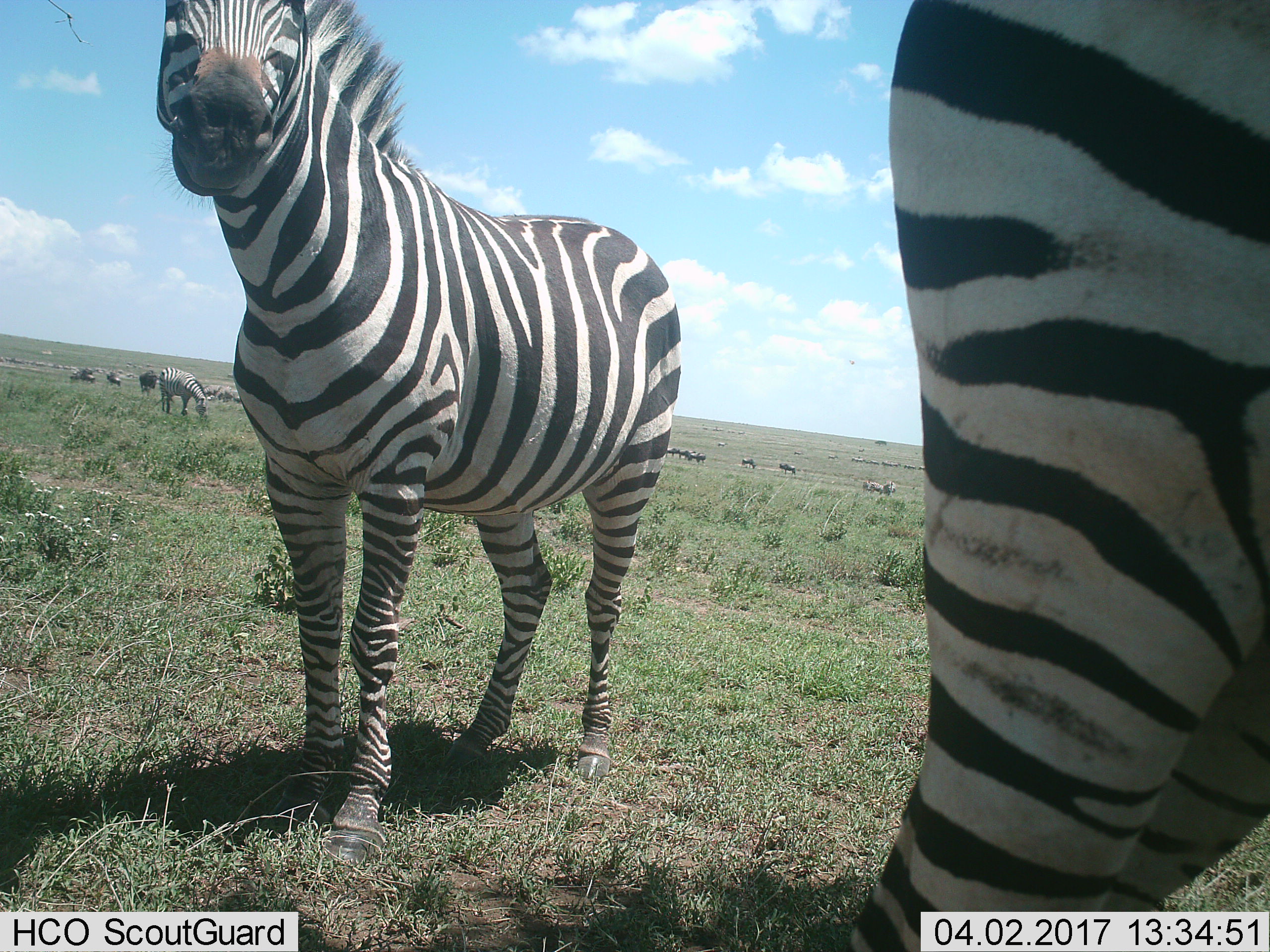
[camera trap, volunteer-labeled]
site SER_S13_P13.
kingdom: Animalia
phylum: Chordata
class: Mammalia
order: Perissodactyla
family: Equidae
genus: Equus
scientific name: Equus quagga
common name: plains zebra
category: zebraplains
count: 11-50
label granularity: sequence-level